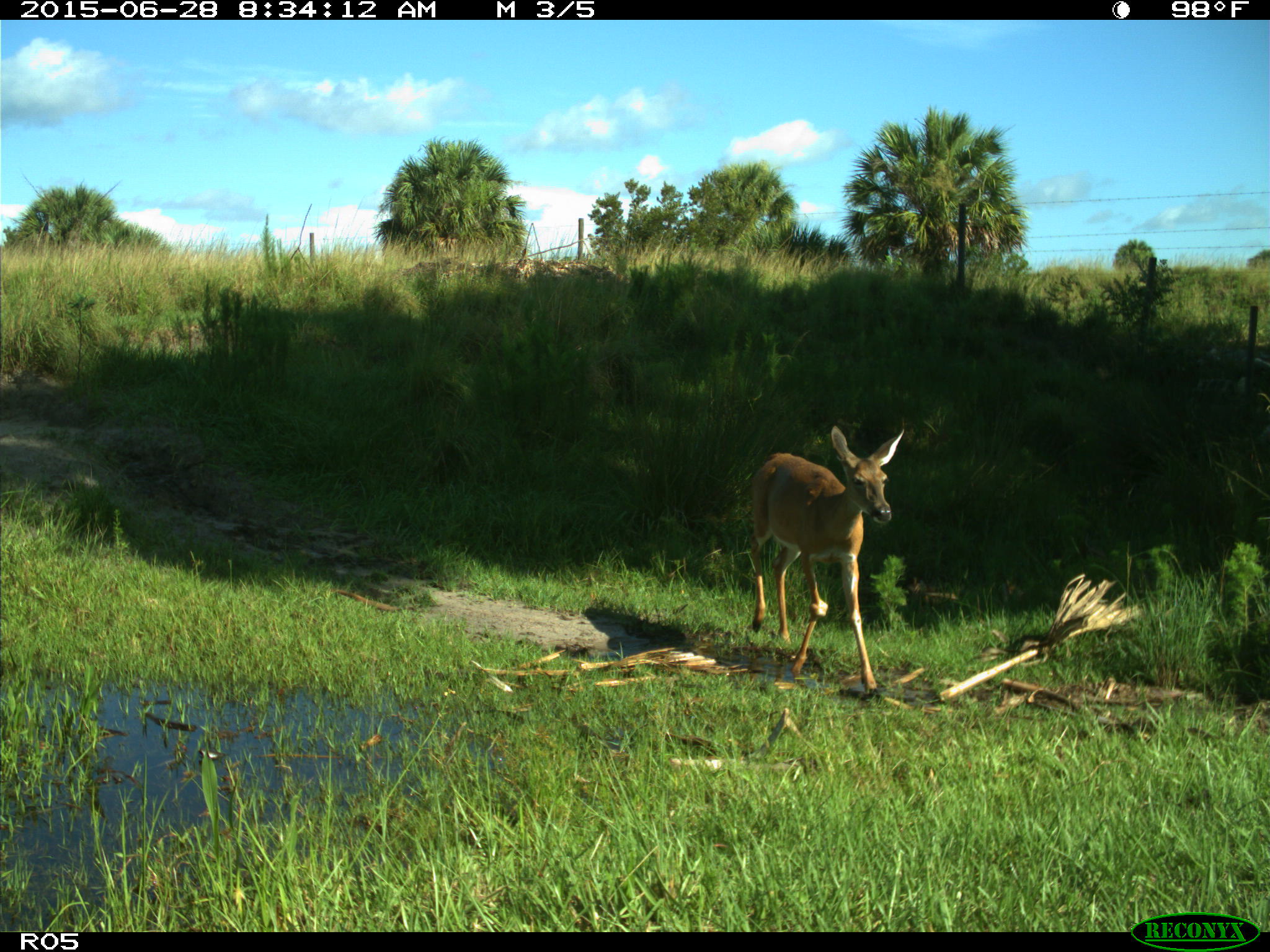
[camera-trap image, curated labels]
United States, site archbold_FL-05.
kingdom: Animalia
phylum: Chordata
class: Mammalia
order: Artiodactyla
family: Cervidae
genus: Odocoileus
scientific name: Odocoileus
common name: deer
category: unidentified deer